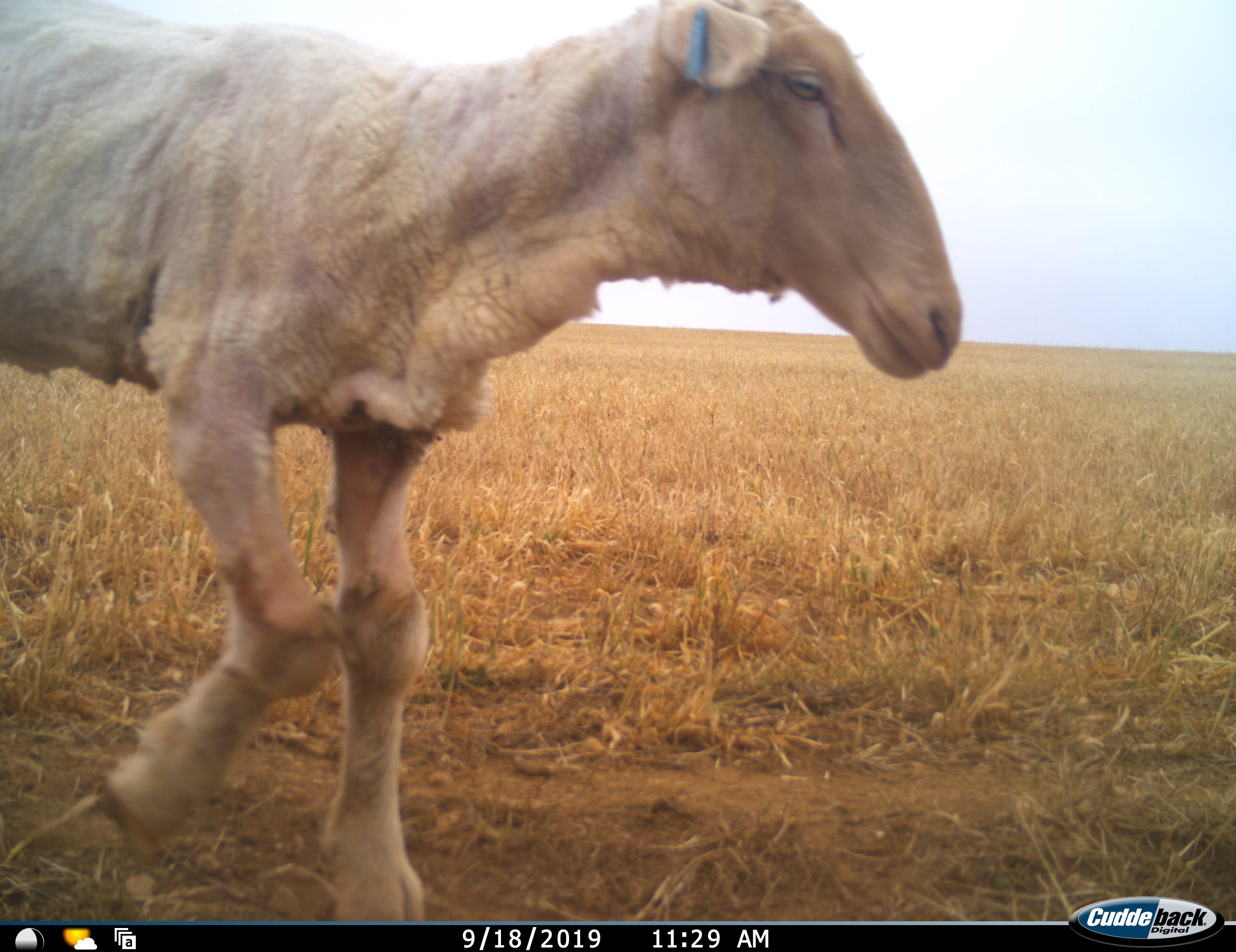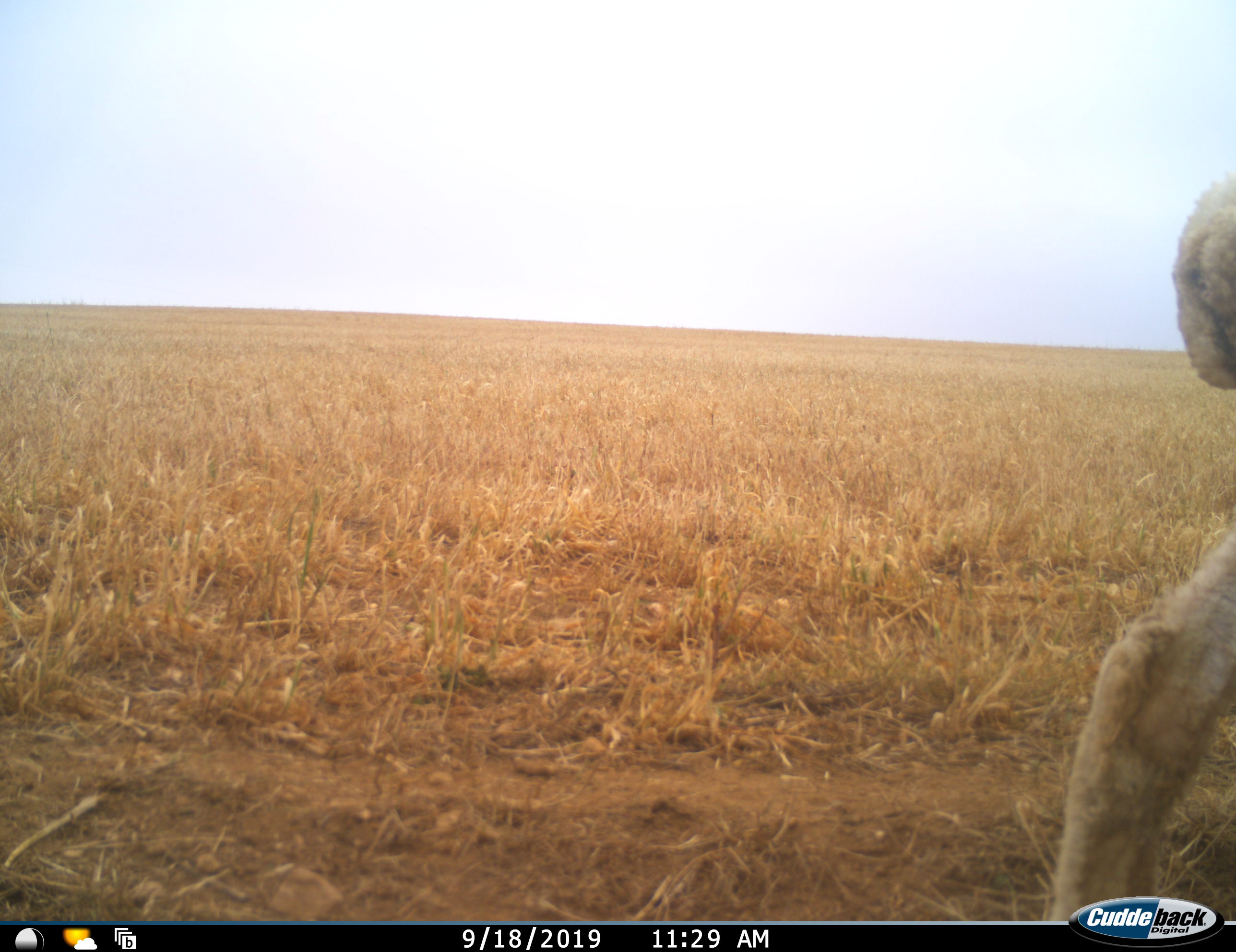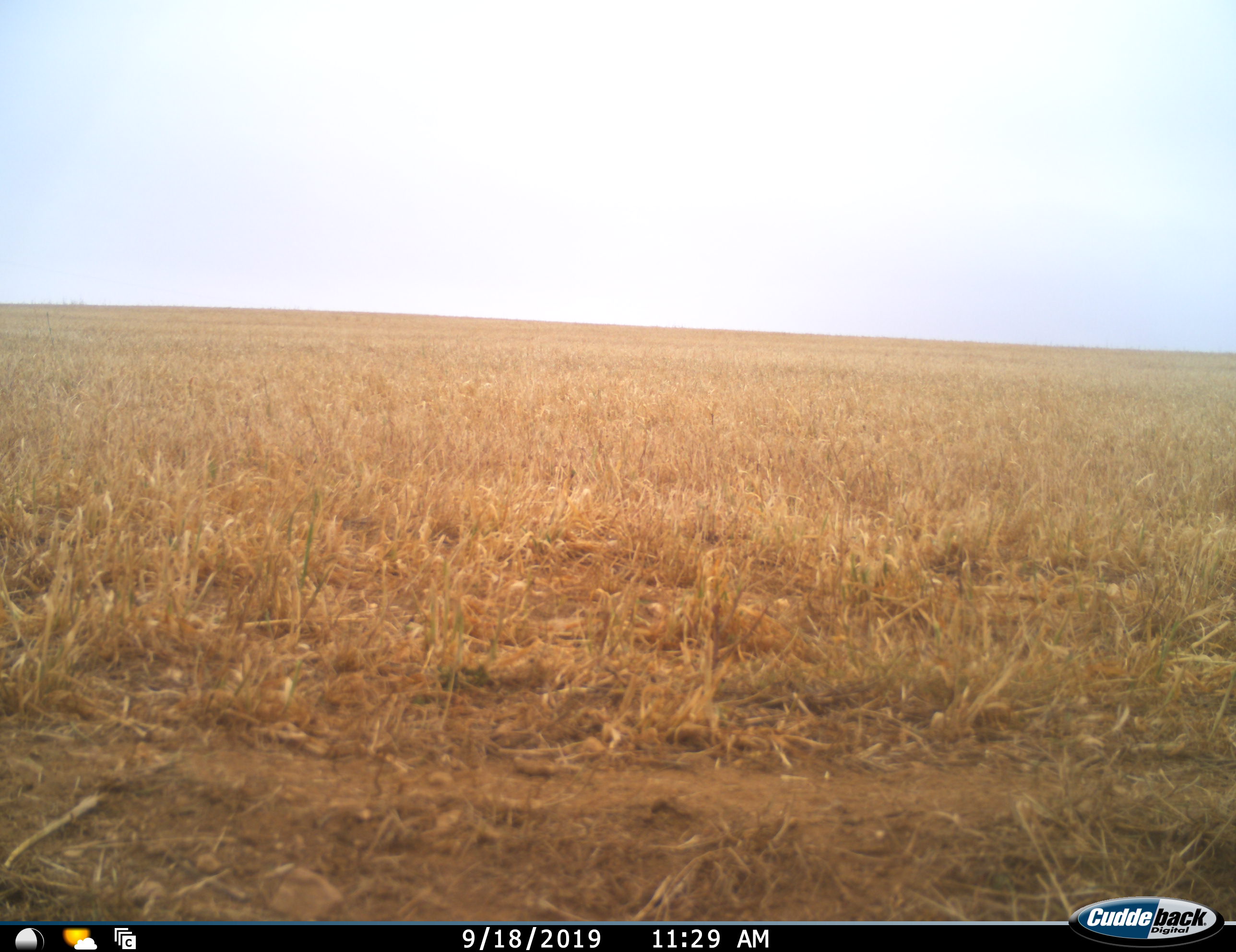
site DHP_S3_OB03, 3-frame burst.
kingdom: Animalia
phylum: Chordata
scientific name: Vertebrata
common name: domestic animal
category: domesticanimal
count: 1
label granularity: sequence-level